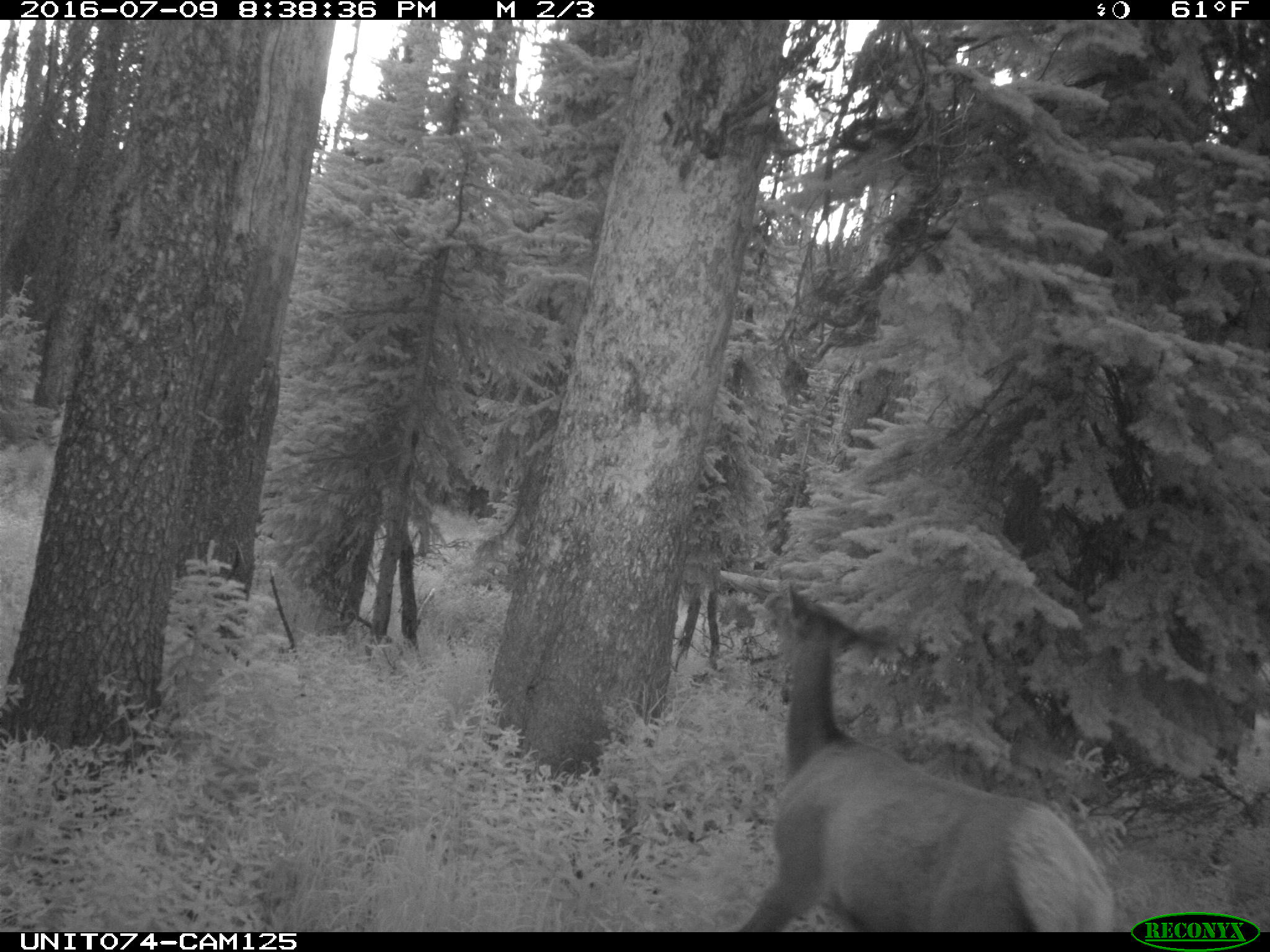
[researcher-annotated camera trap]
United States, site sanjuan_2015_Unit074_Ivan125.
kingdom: Animalia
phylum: Chordata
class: Mammalia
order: Artiodactyla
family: Cervidae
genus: Cervus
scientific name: Cervus elaphus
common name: red deer